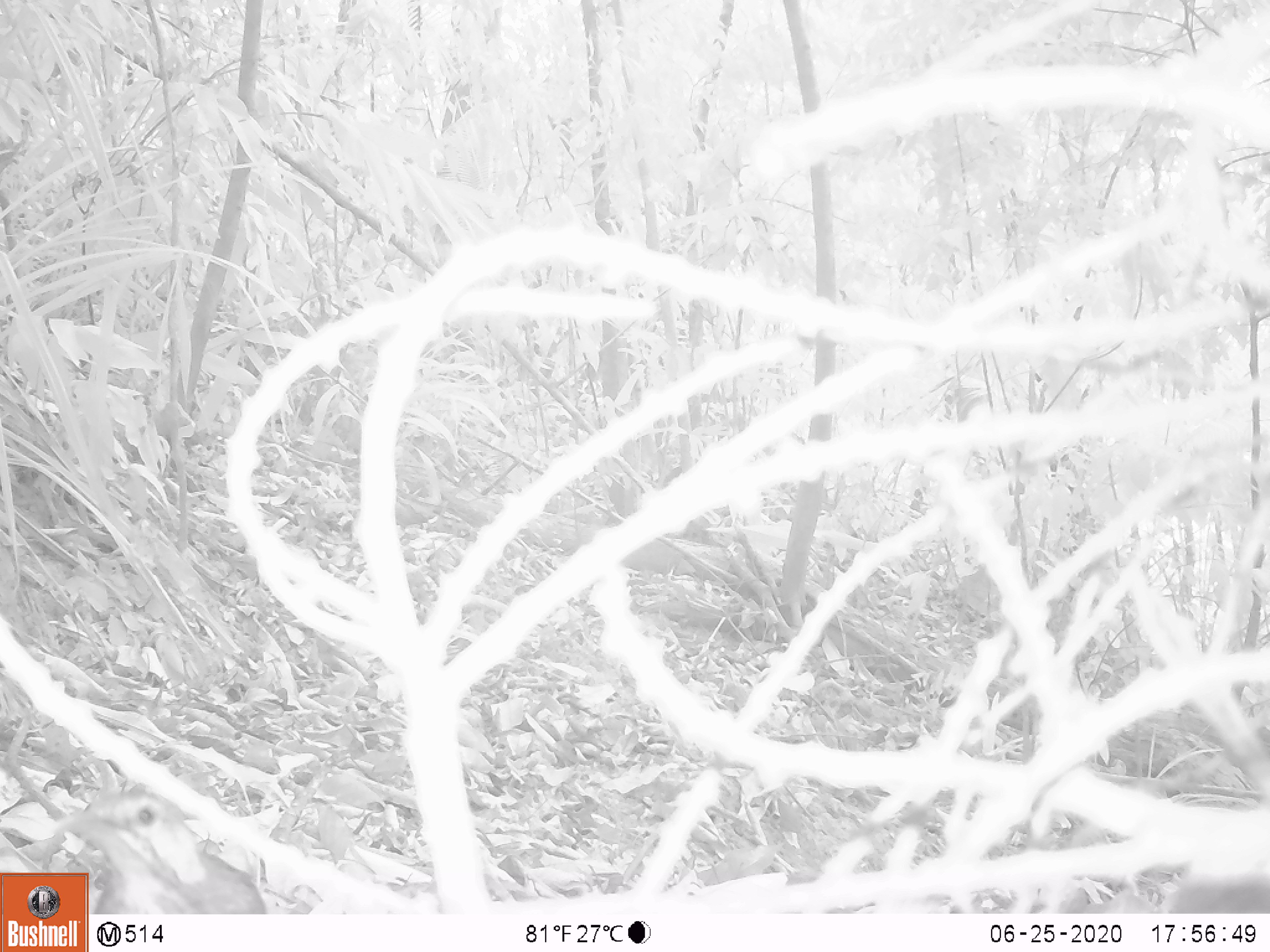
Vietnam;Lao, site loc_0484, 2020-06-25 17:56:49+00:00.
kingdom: Animalia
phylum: Chordata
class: Aves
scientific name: Aves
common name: bird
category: unidentified bird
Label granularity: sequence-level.